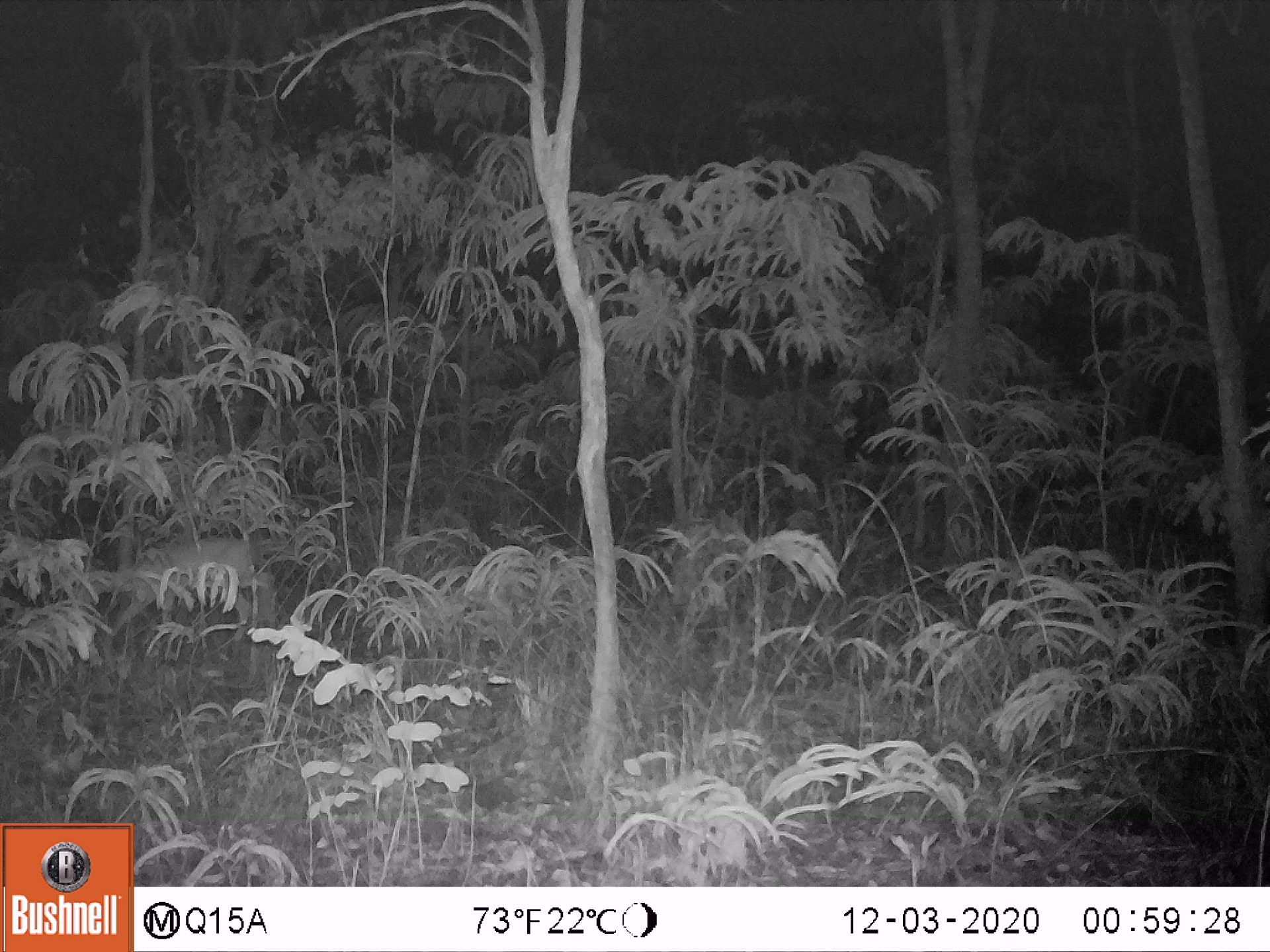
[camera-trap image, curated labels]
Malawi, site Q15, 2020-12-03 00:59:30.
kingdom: Animalia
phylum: Chordata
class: Mammalia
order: Artiodactyla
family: Bovidae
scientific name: Antilopinae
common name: small antelope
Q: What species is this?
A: Small antelope (Antilopinae).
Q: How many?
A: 1.